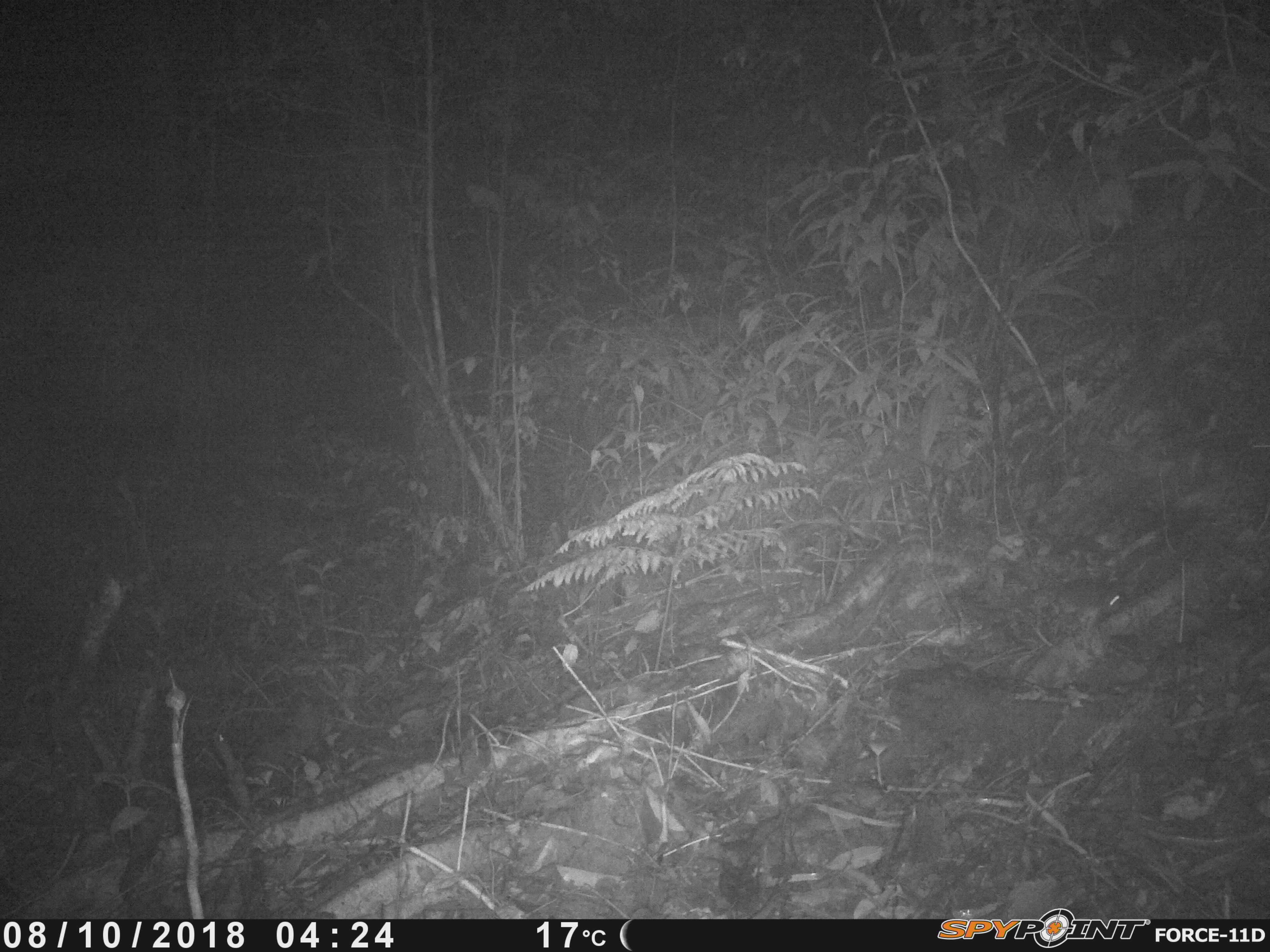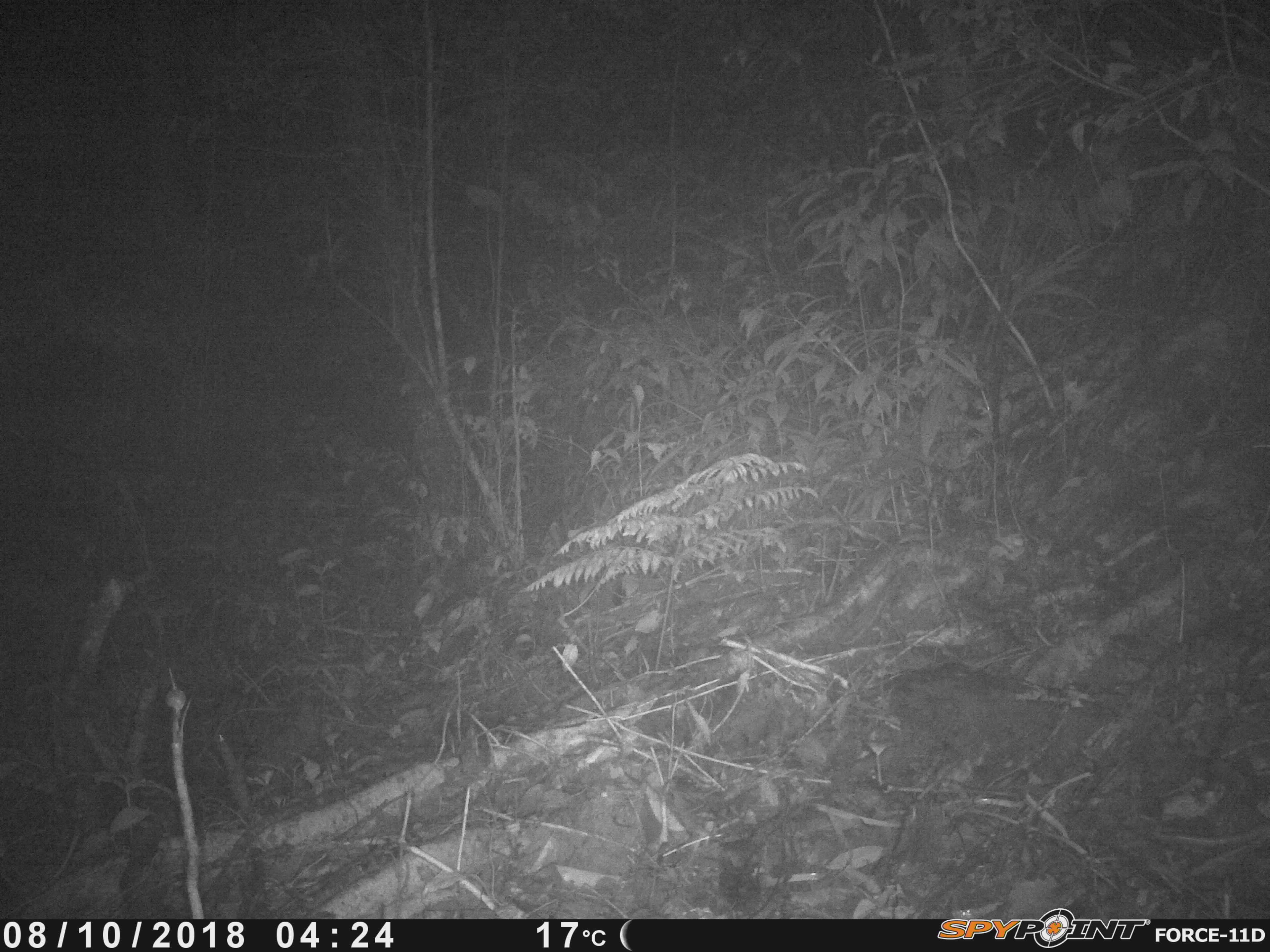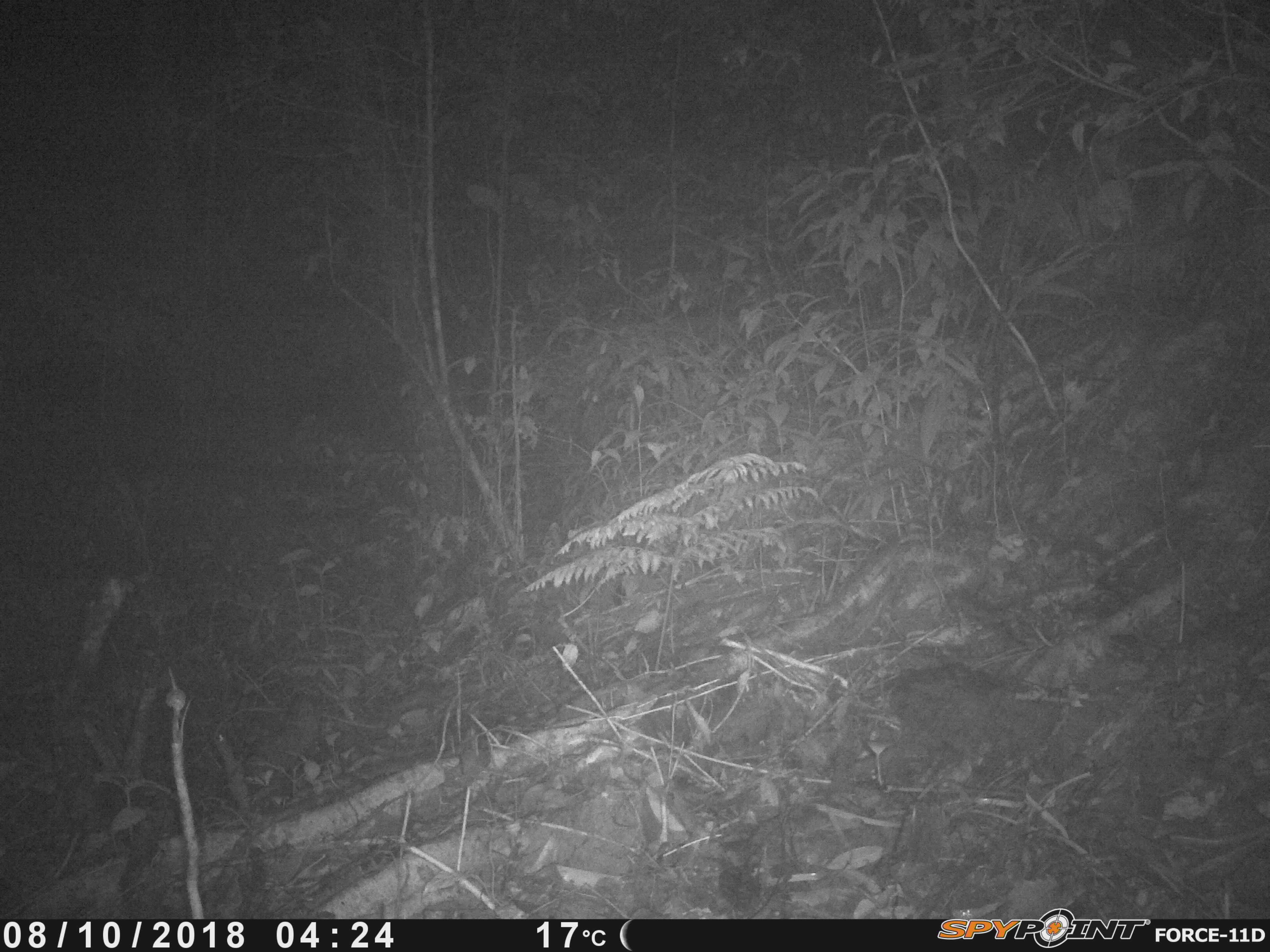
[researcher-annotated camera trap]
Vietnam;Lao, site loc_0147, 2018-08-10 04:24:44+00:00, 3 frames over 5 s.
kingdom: Animalia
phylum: Chordata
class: Mammalia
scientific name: Mammalia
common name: mammal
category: unidentified small mammal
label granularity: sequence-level